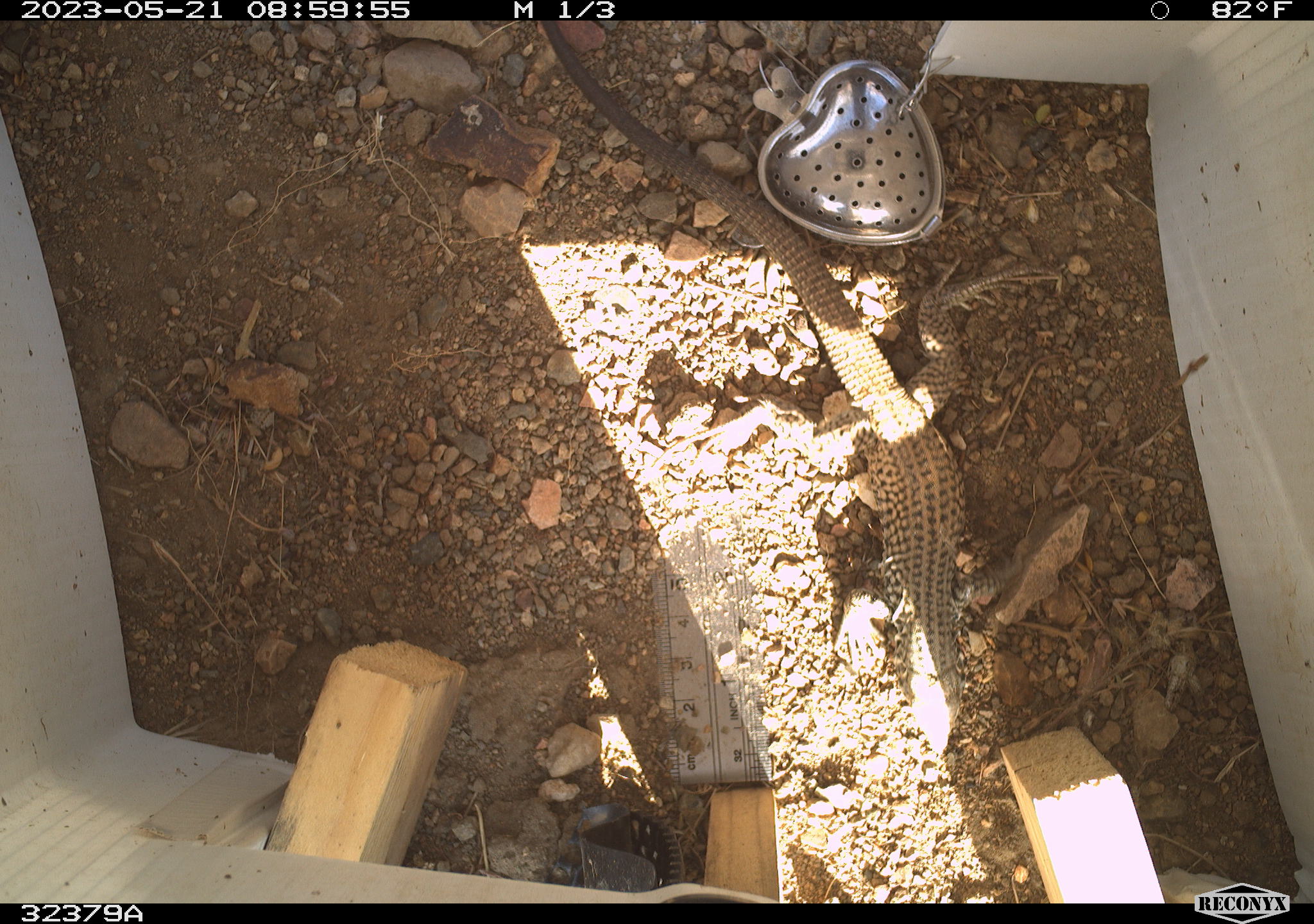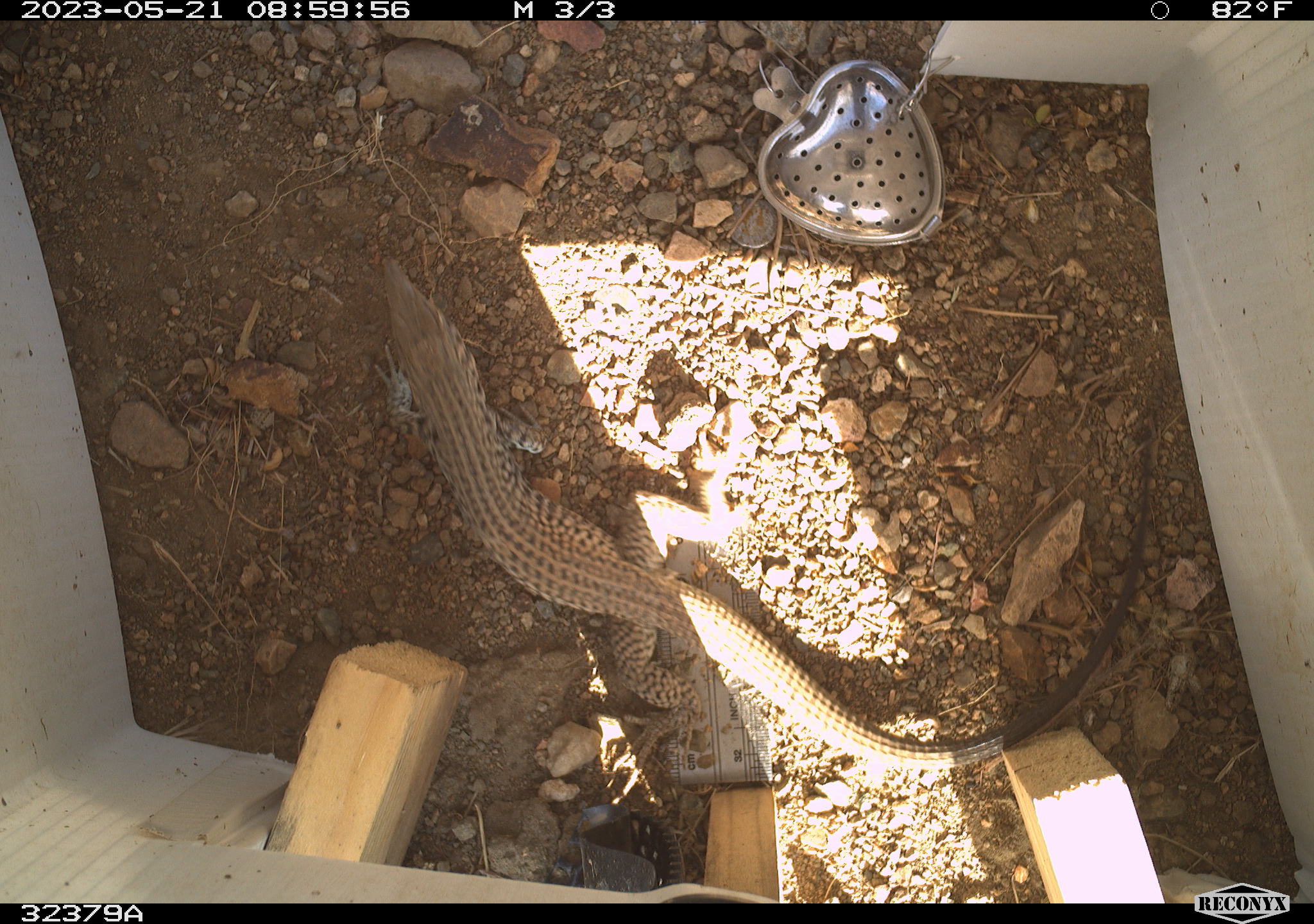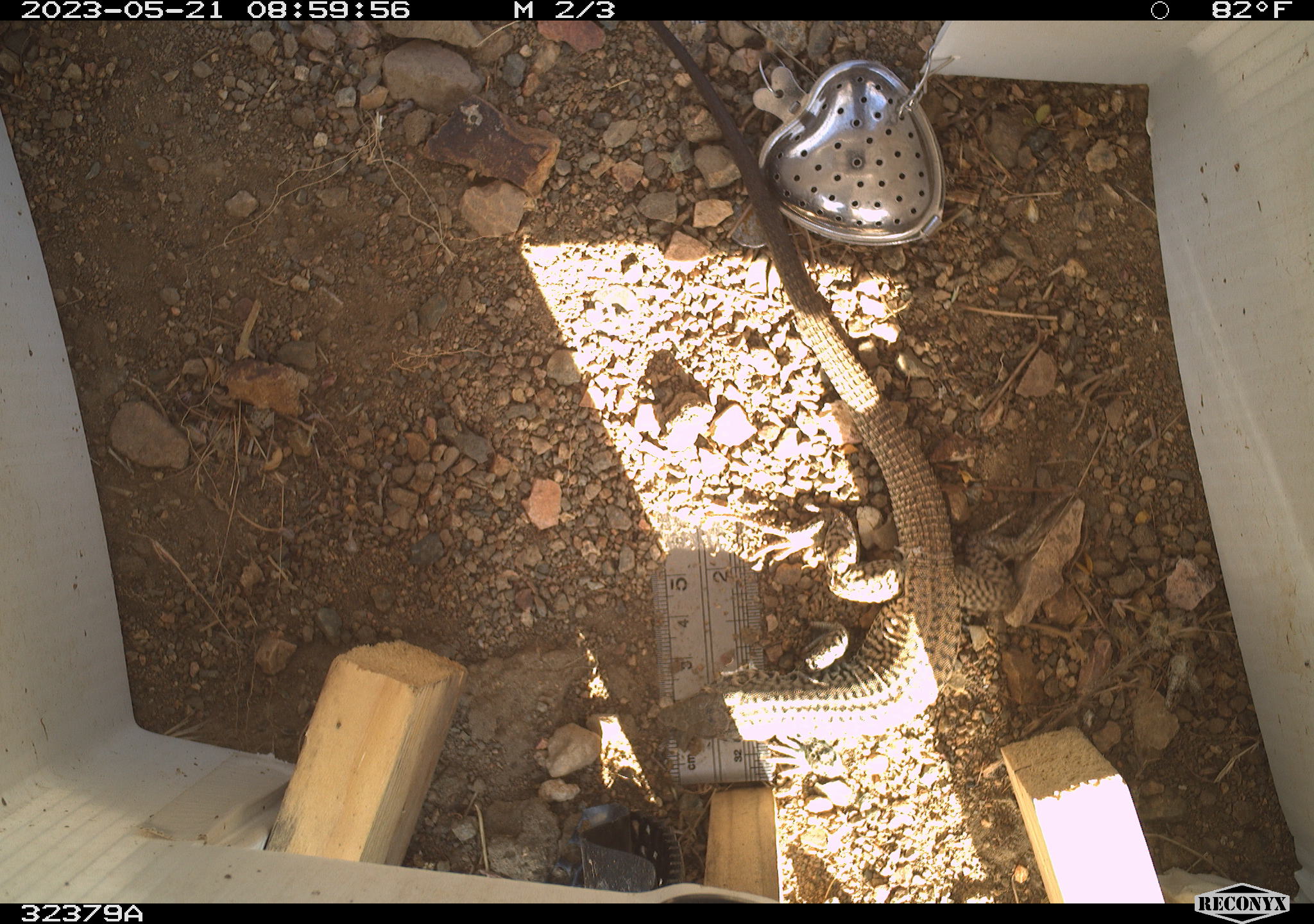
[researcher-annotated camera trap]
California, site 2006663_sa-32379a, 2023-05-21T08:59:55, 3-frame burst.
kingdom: Animalia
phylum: Chordata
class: Reptilia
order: Squamata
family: Teiidae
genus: Aspidoscelis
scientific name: Aspidoscelis tigris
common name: western whiptail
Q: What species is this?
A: Western whiptail (Aspidoscelis tigris).